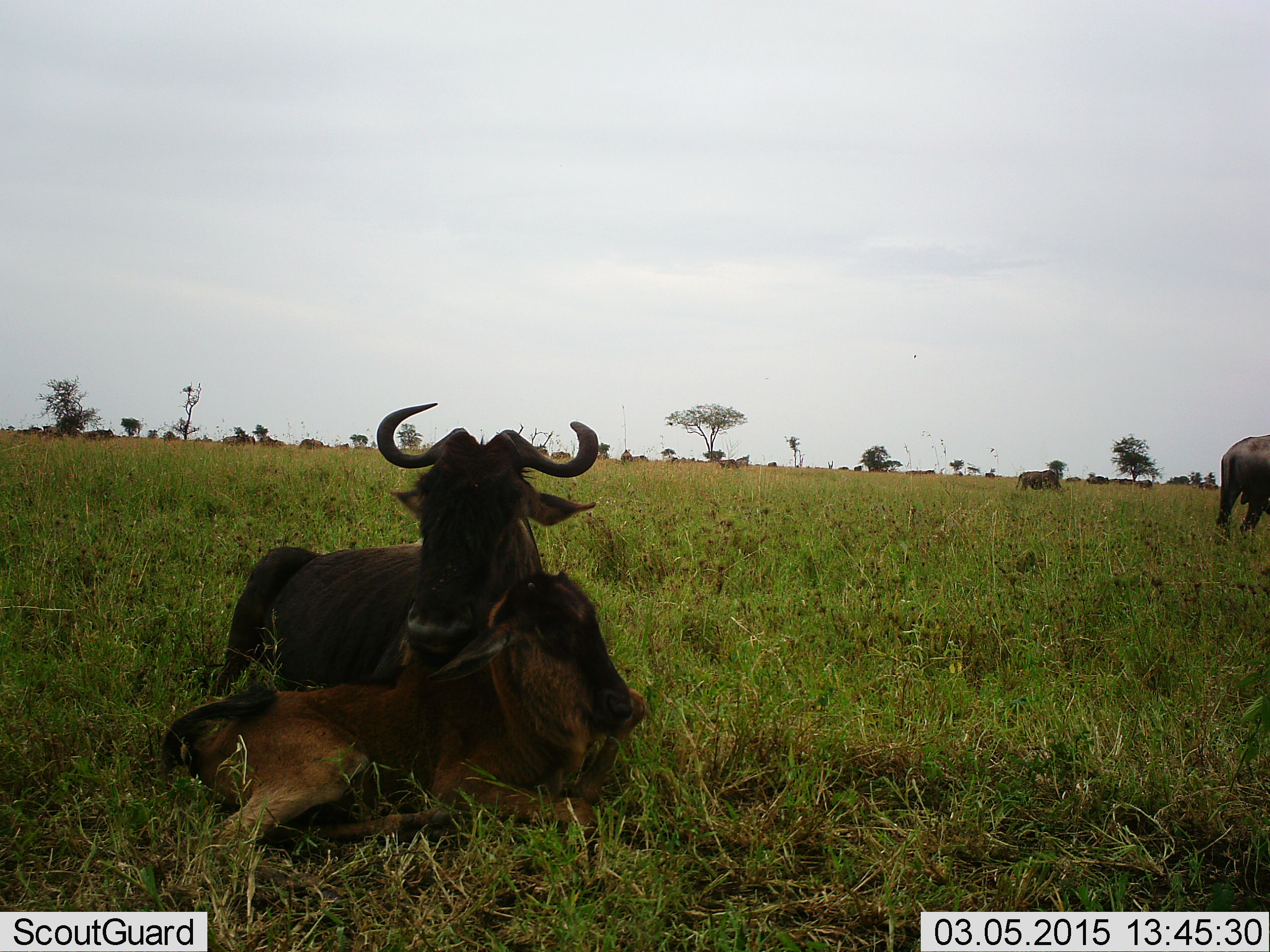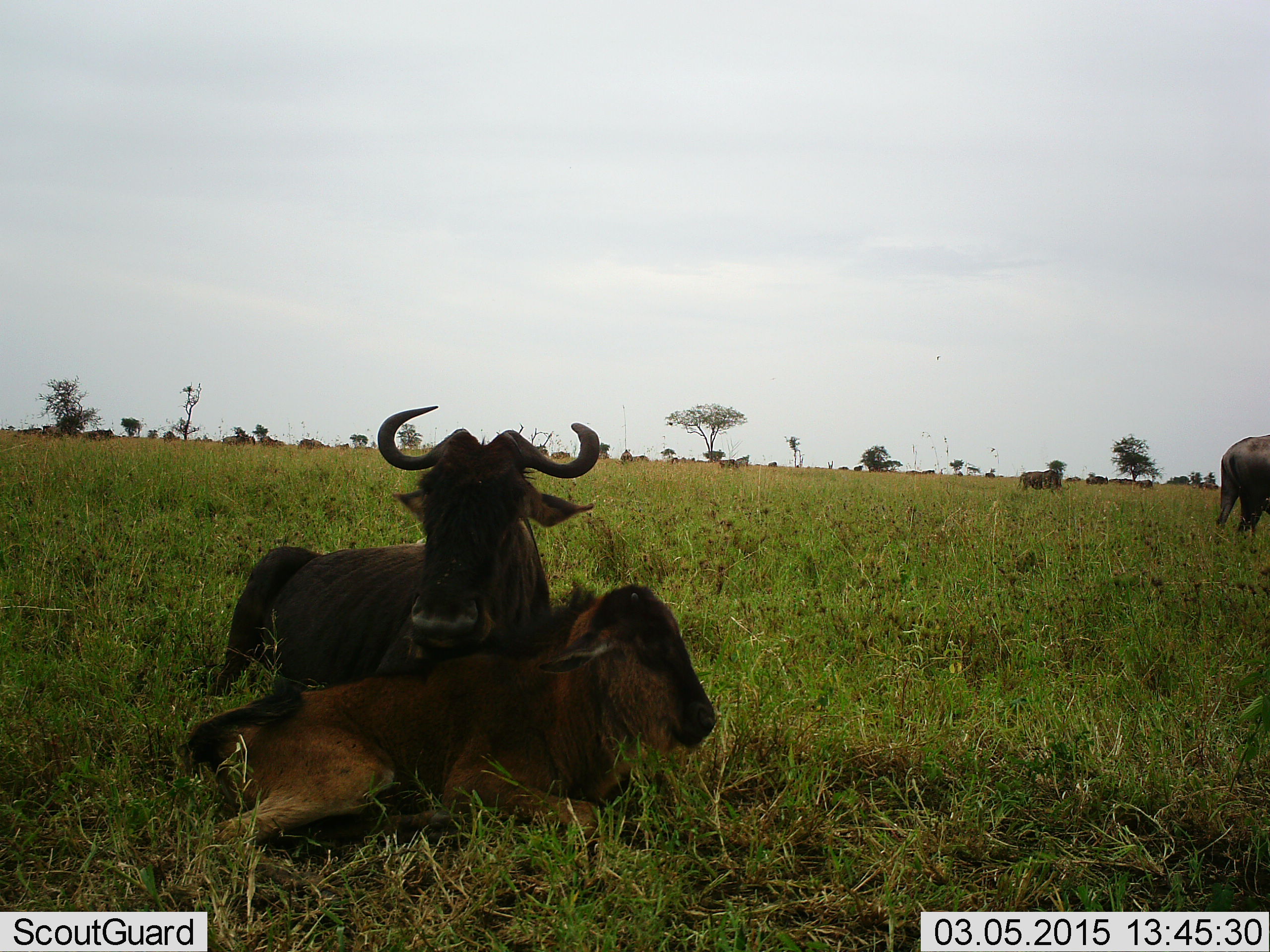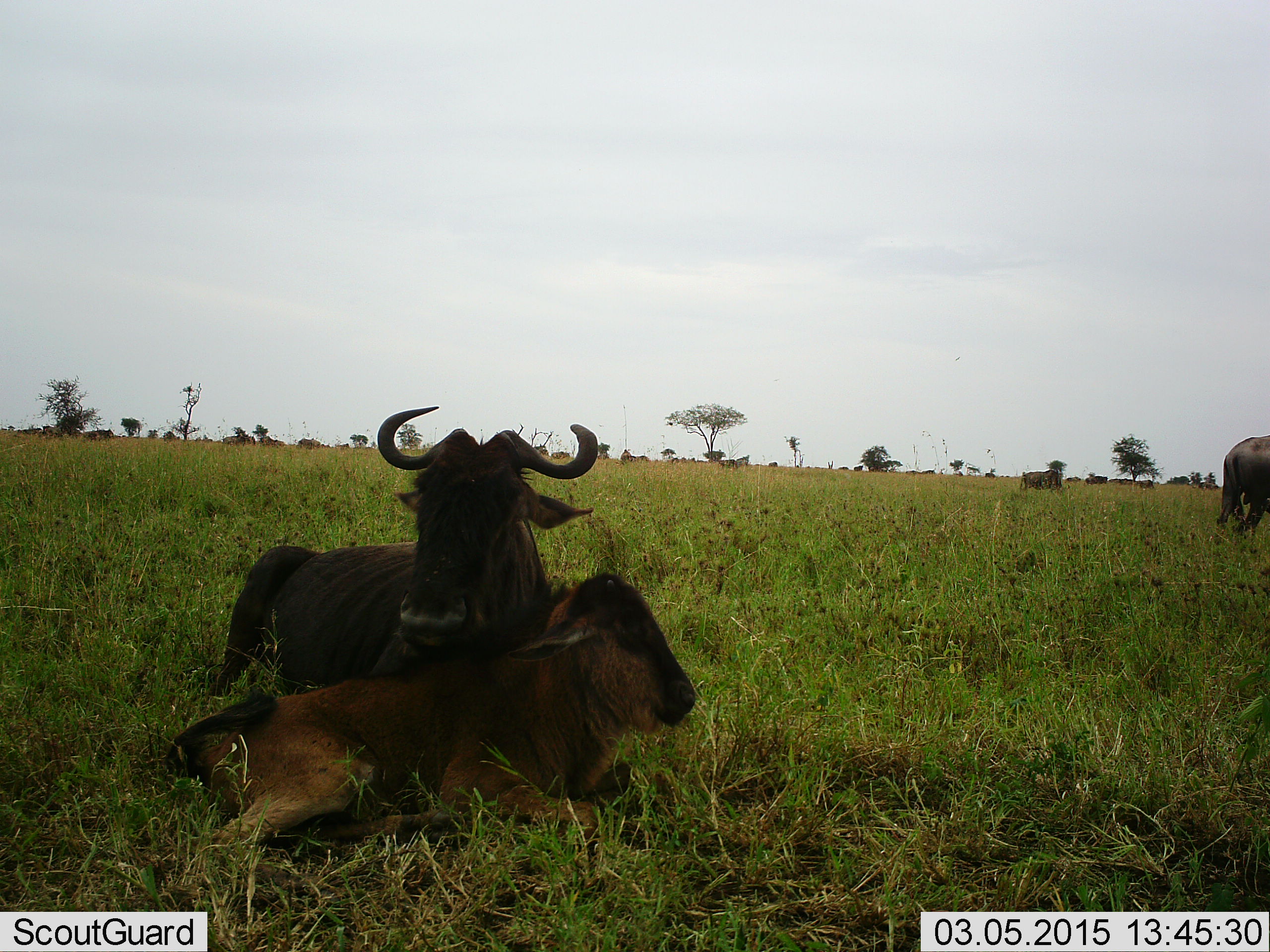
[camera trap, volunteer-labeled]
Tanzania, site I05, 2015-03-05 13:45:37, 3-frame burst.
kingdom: Animalia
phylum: Chordata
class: Mammalia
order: Artiodactyla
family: Bovidae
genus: Connochaetes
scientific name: Connochaetes taurinus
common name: blue wildebeest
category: wildebeest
Wildebeest (blue wildebeest) (Connochaetes taurinus), count 4. Behavior (volunteer vote fractions): standing 80%, resting 100%, moving 0%, interacting 0%. Young present (vote fraction): 80%. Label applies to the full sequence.